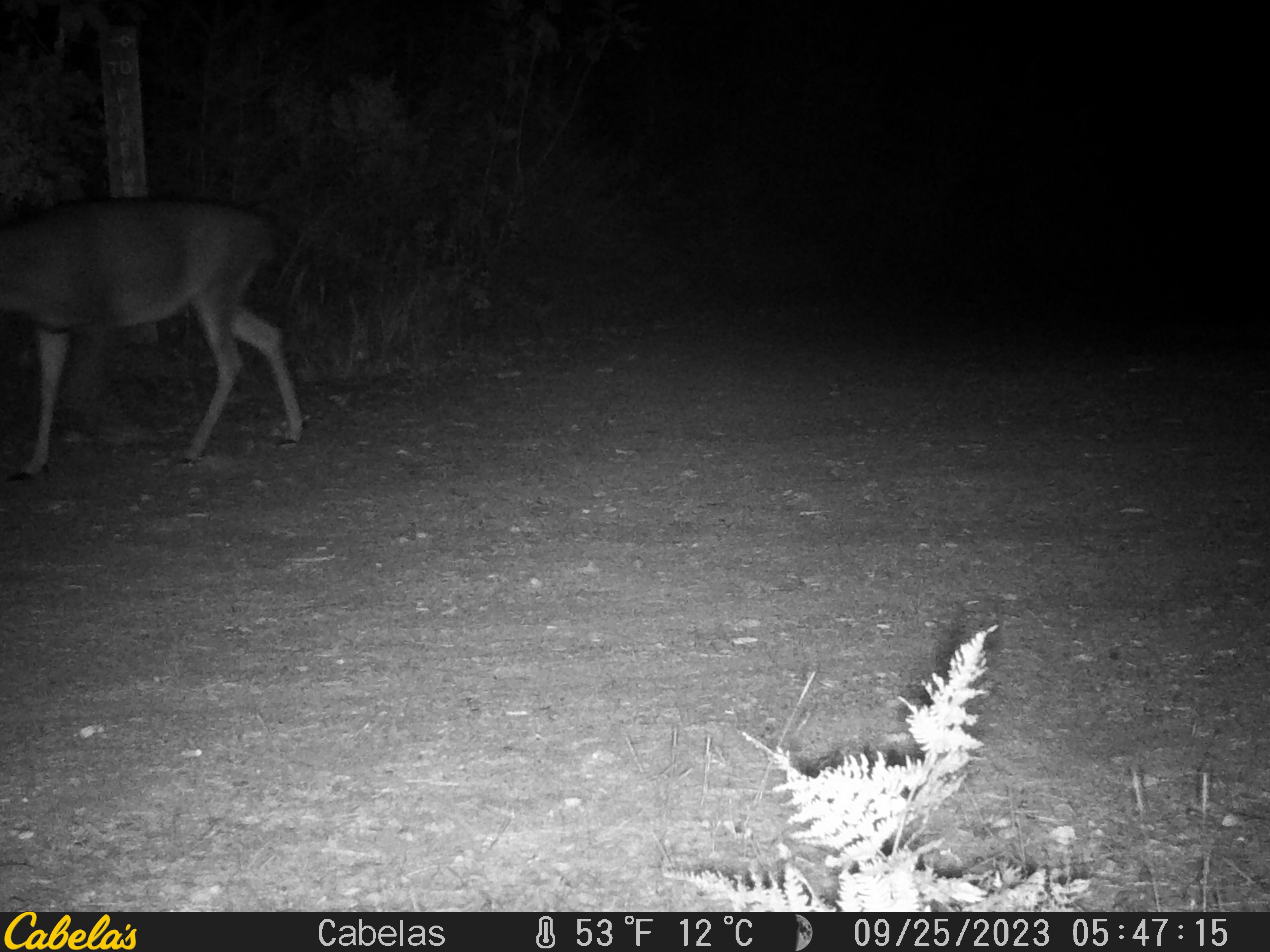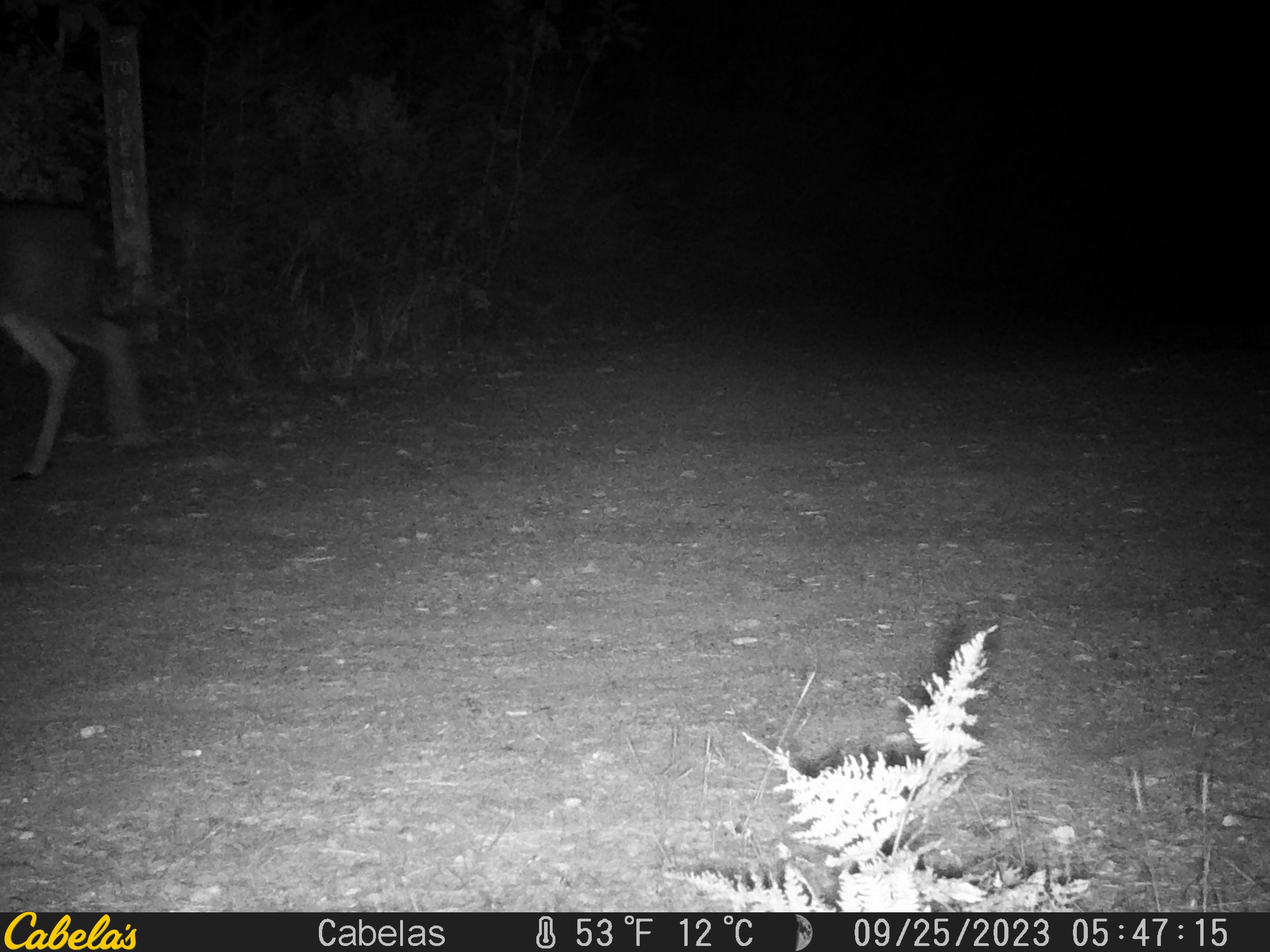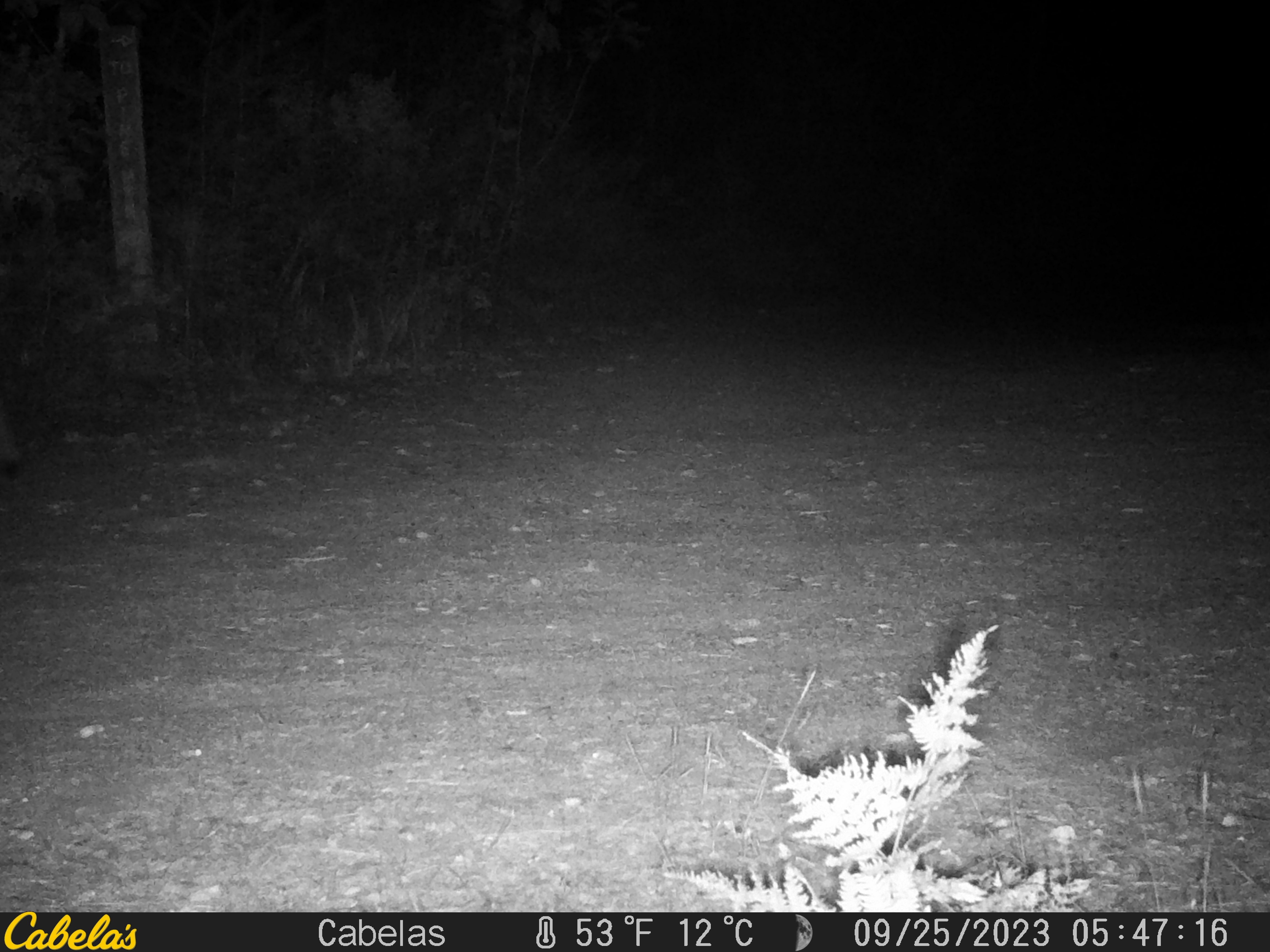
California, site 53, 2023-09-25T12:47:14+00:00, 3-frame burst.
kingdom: Animalia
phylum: Chordata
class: Mammalia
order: Artiodactyla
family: Cervidae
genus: Odocoileus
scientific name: Odocoileus hemionus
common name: mule deer